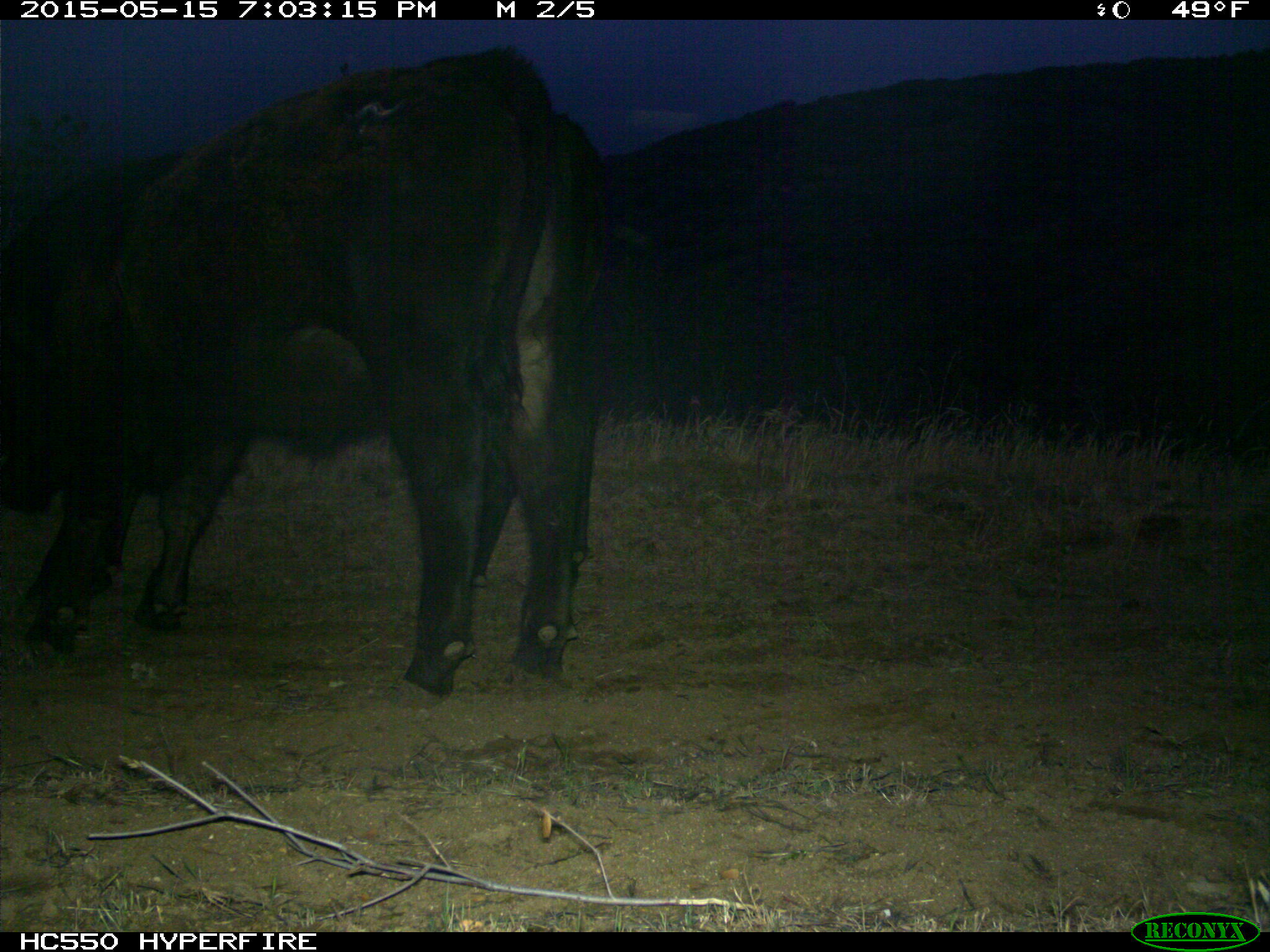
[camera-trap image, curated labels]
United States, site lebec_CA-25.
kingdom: Animalia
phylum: Chordata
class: Mammalia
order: Artiodactyla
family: Bovidae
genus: Bos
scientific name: Bos taurus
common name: domestic cow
Bos taurus (domestic cow).